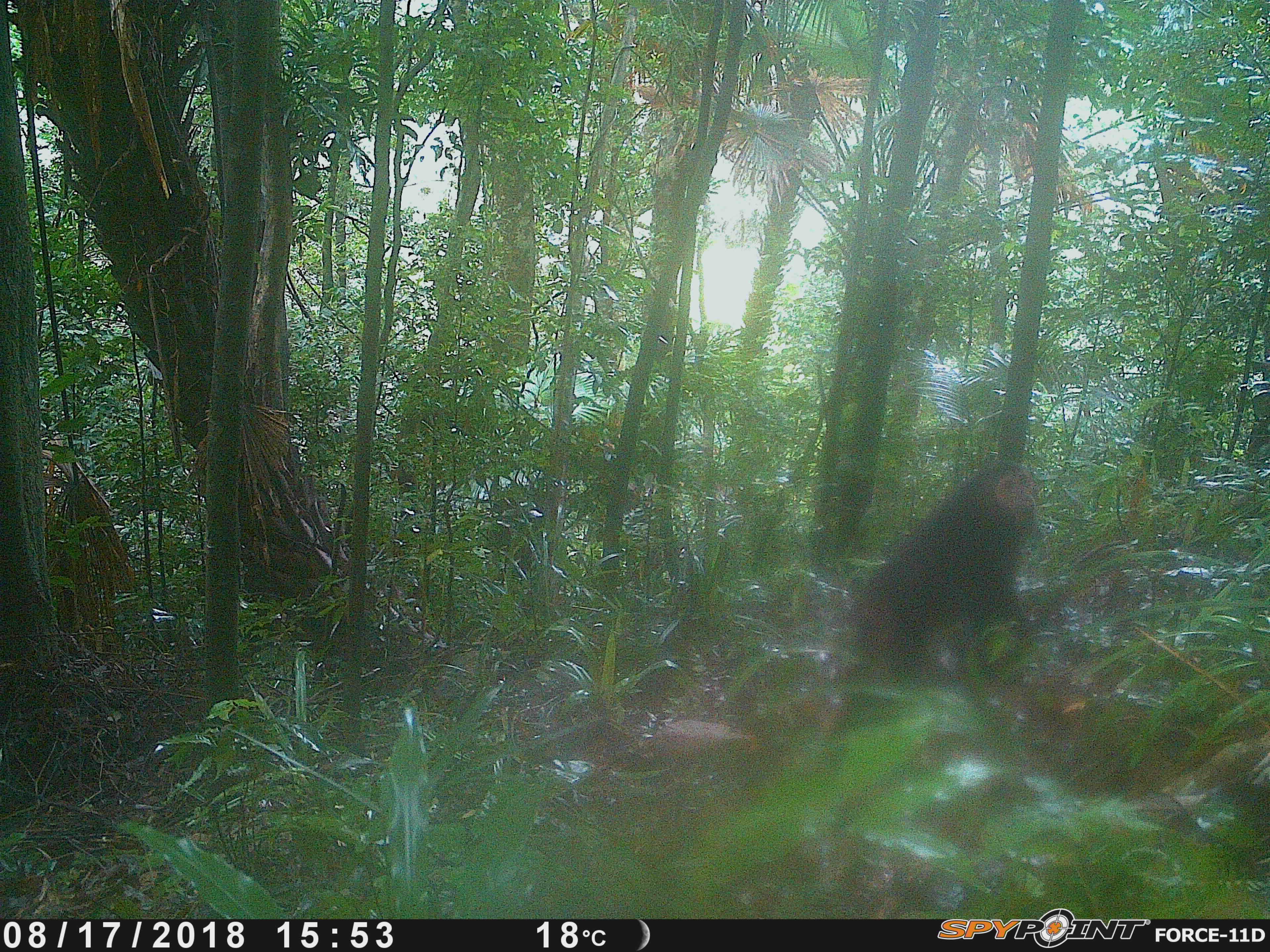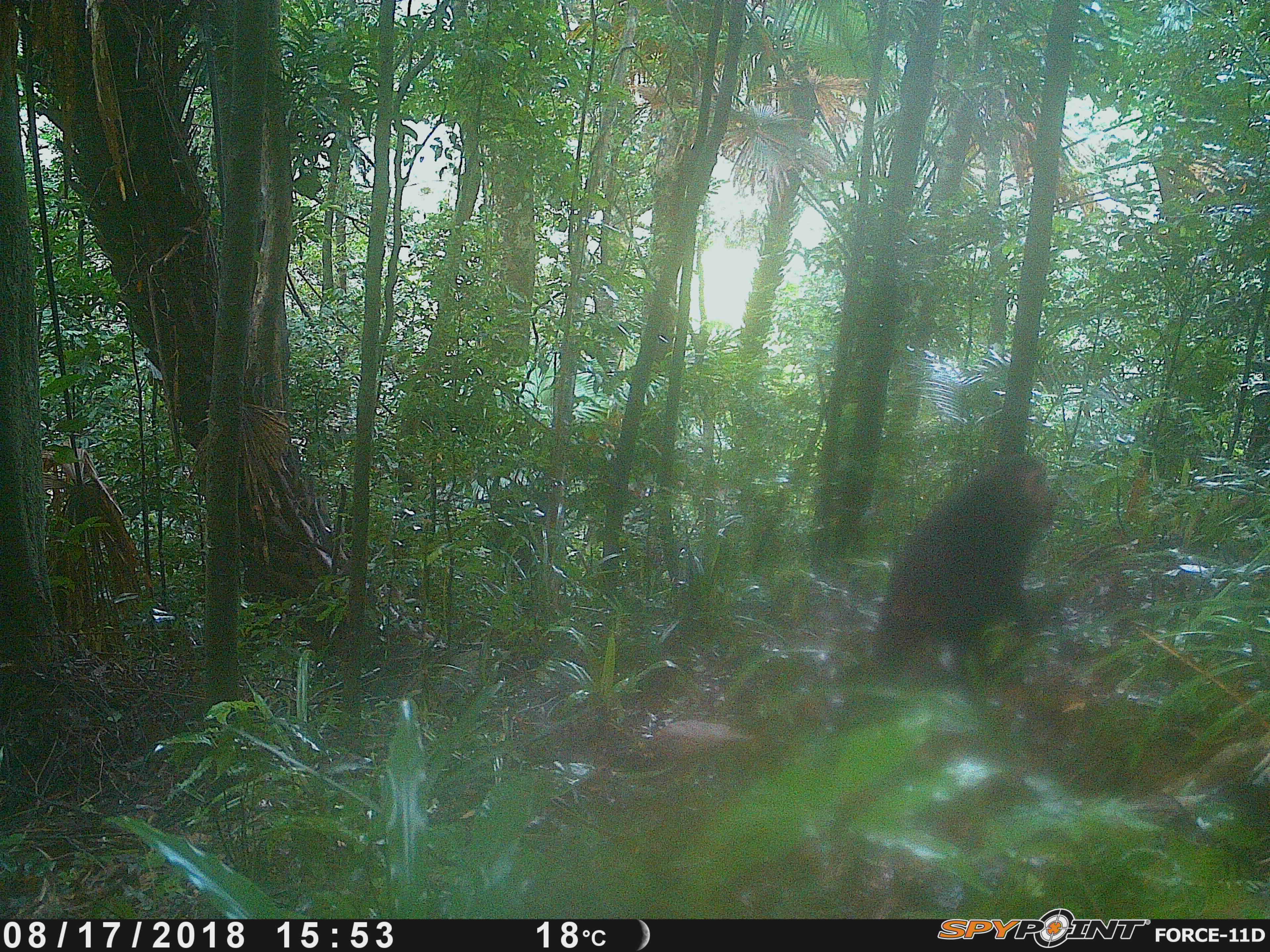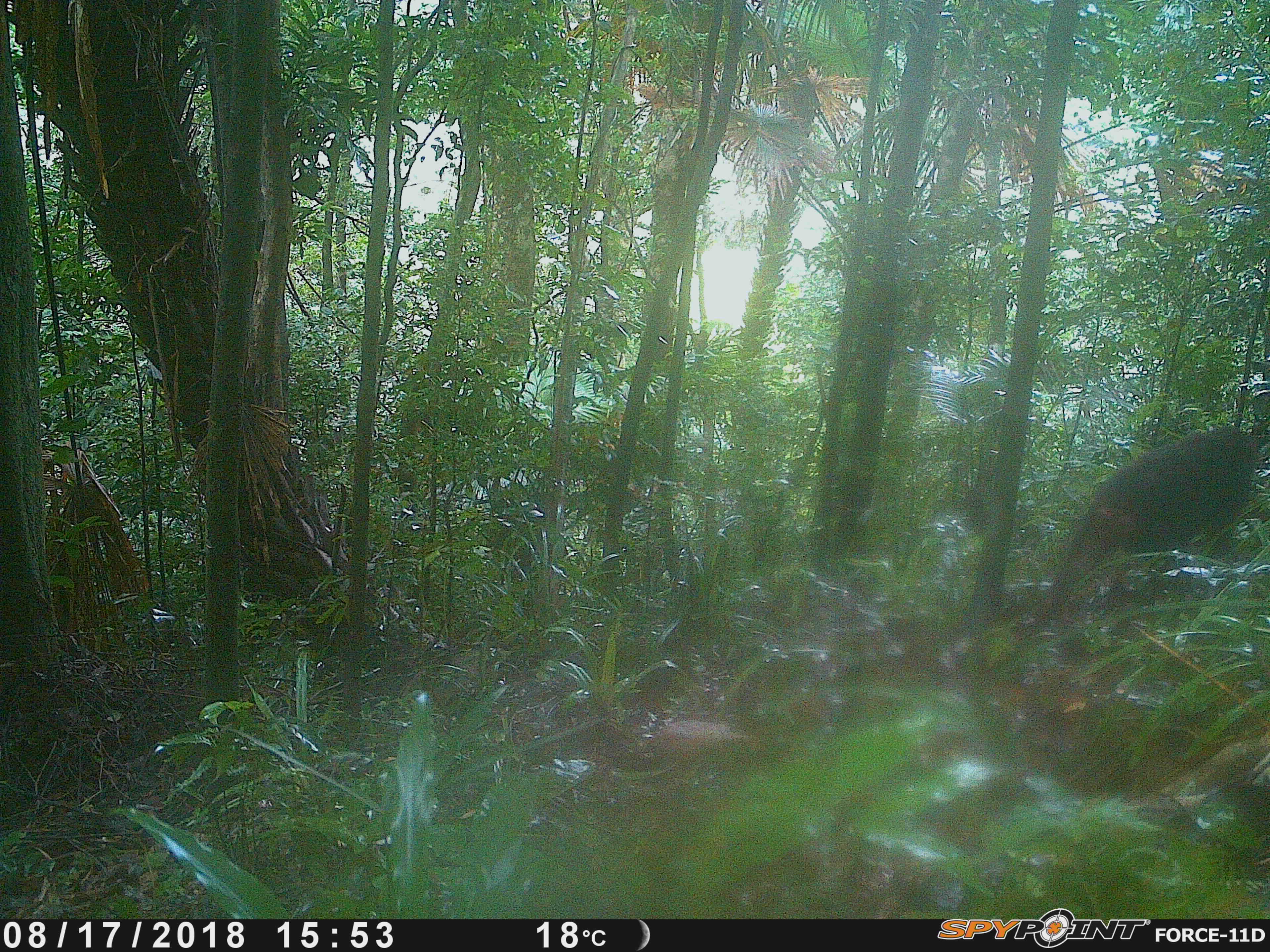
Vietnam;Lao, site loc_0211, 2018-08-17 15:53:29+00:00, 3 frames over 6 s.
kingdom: Animalia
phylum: Chordata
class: Mammalia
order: Primates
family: Cercopithecidae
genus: Macaca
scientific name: Macaca arctoides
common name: stump-tailed macaque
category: stump tailed macaque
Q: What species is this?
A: Stump tailed macaque (stump-tailed macaque) (Macaca arctoides).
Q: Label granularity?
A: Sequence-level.